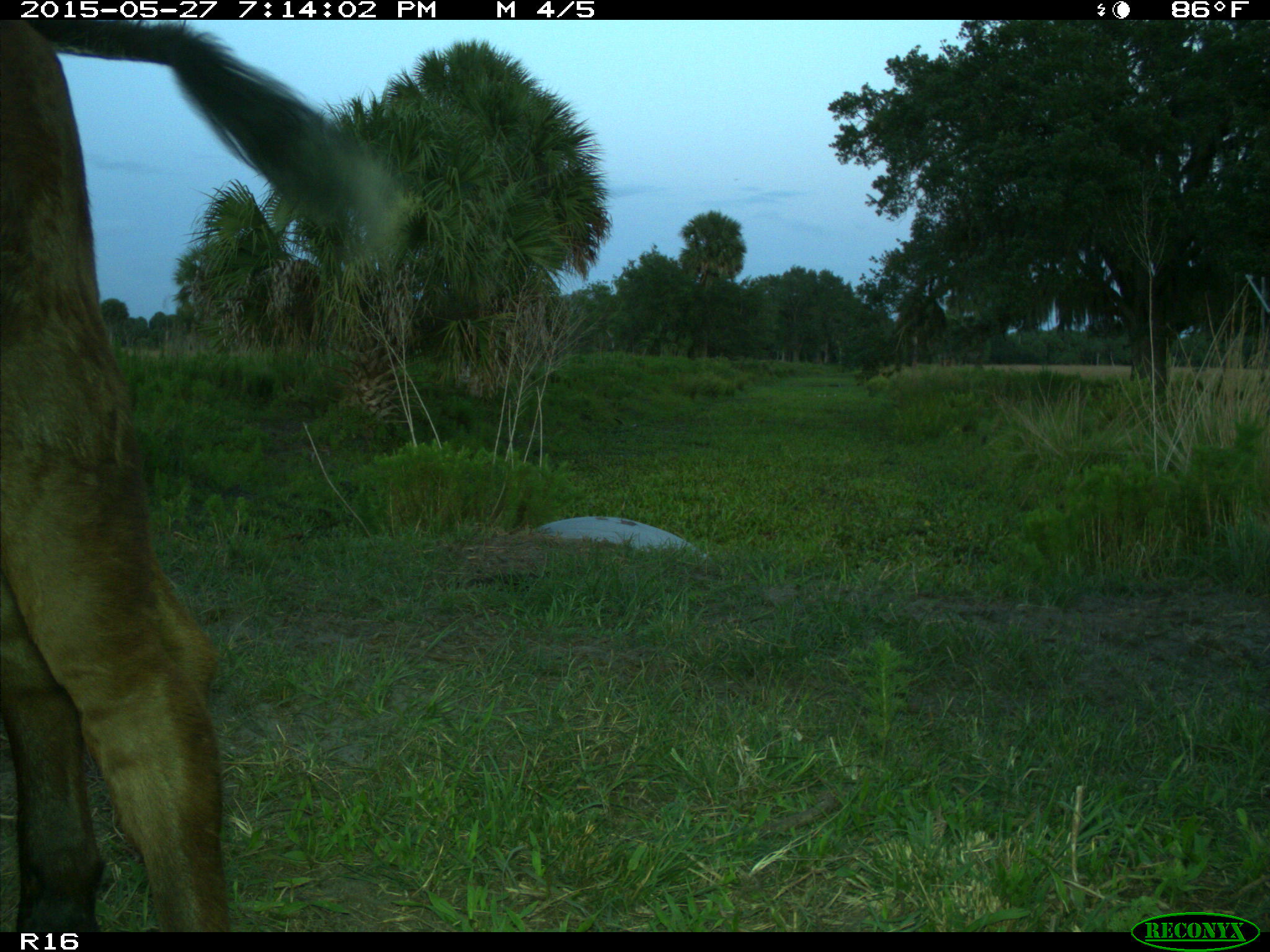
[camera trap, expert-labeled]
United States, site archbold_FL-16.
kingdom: Animalia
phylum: Chordata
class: Mammalia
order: Artiodactyla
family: Bovidae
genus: Bos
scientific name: Bos taurus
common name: domestic cow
Bos taurus (domestic cow).